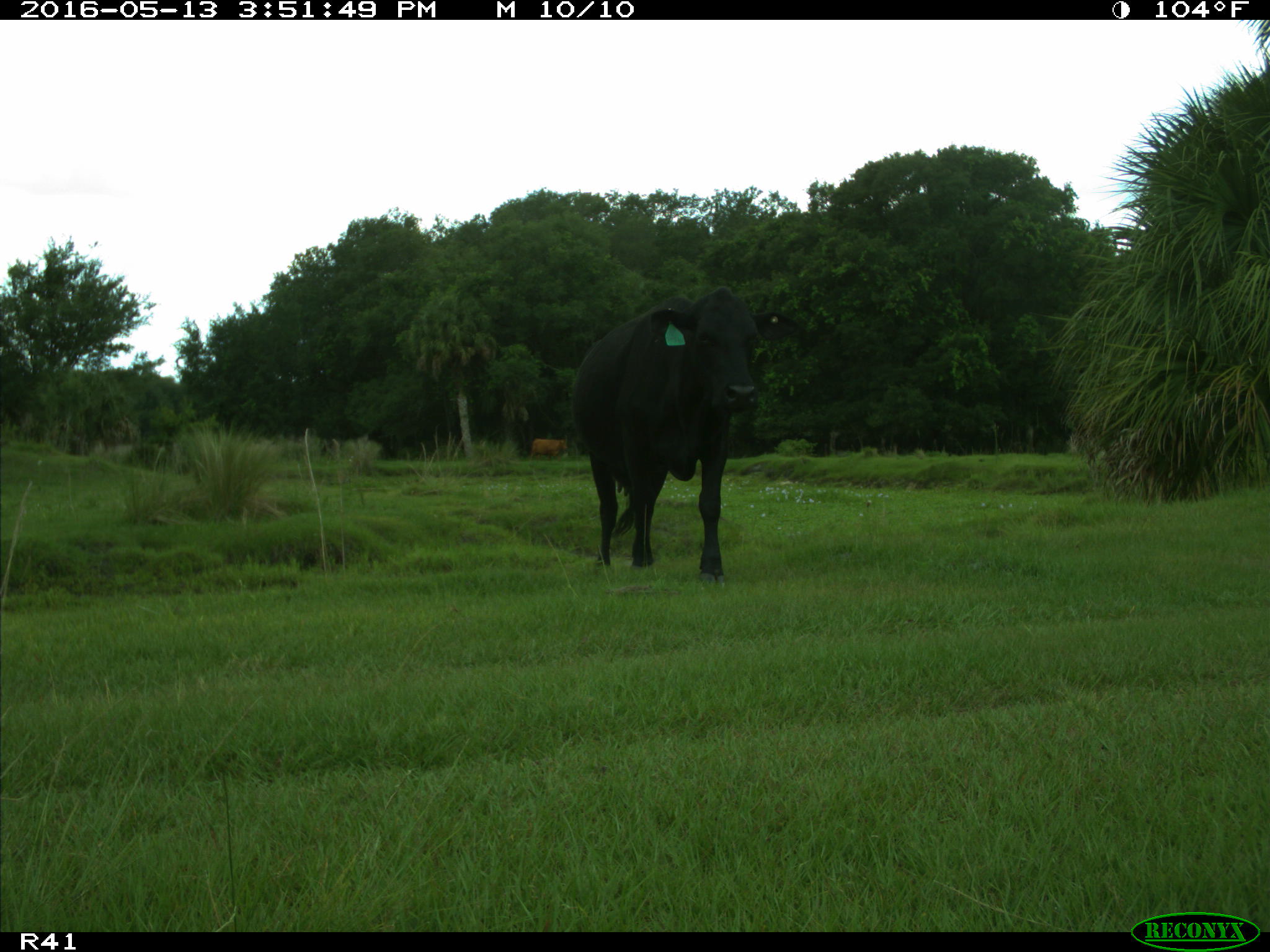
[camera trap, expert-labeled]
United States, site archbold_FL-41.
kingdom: Animalia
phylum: Chordata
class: Mammalia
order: Artiodactyla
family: Bovidae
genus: Bos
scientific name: Bos taurus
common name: domestic cow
Bos taurus (domestic cow).